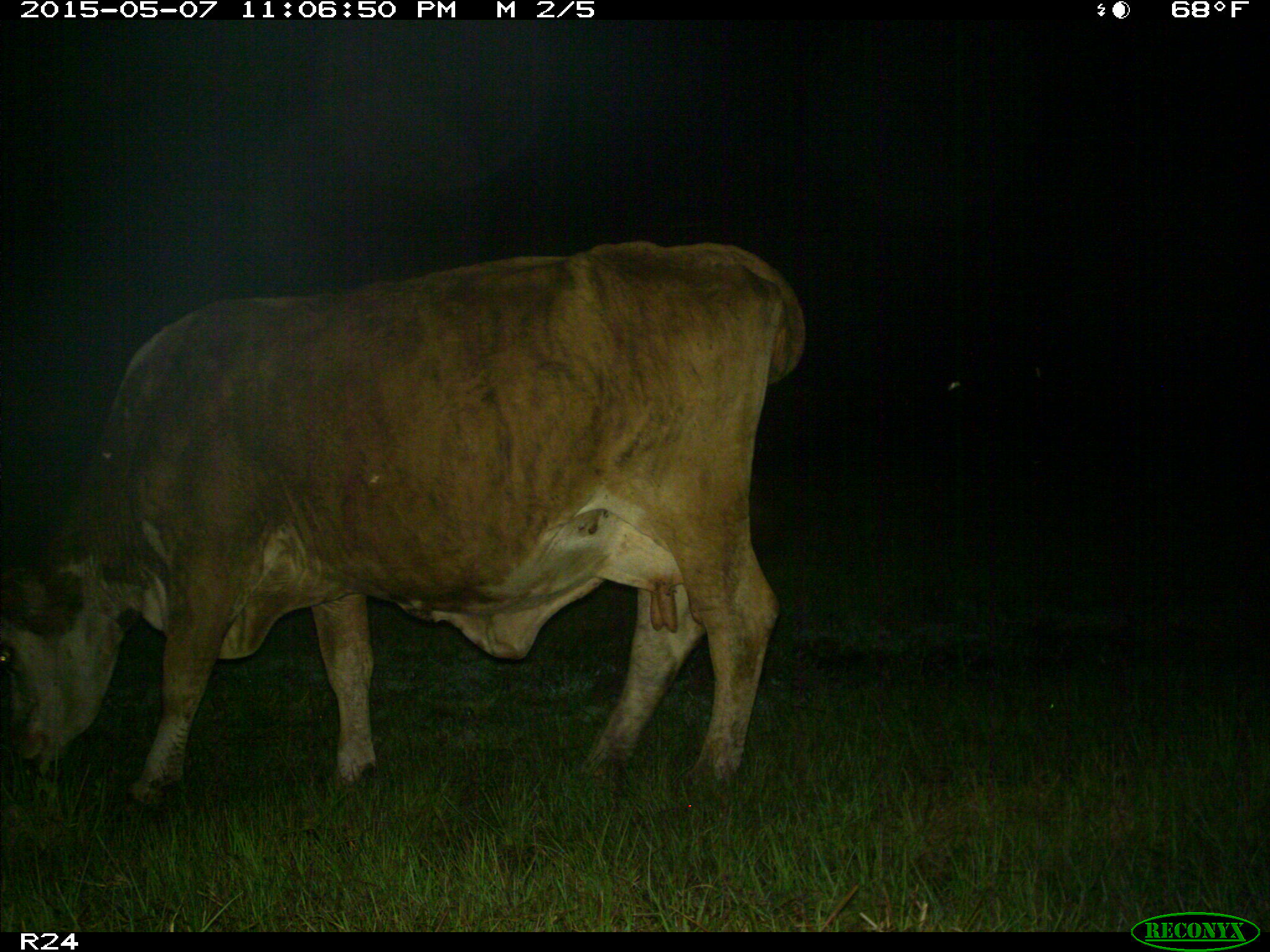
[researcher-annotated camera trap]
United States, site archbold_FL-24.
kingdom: Animalia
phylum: Chordata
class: Mammalia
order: Artiodactyla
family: Bovidae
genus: Bos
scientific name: Bos taurus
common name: domestic cow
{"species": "Bos taurus (domestic cow)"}